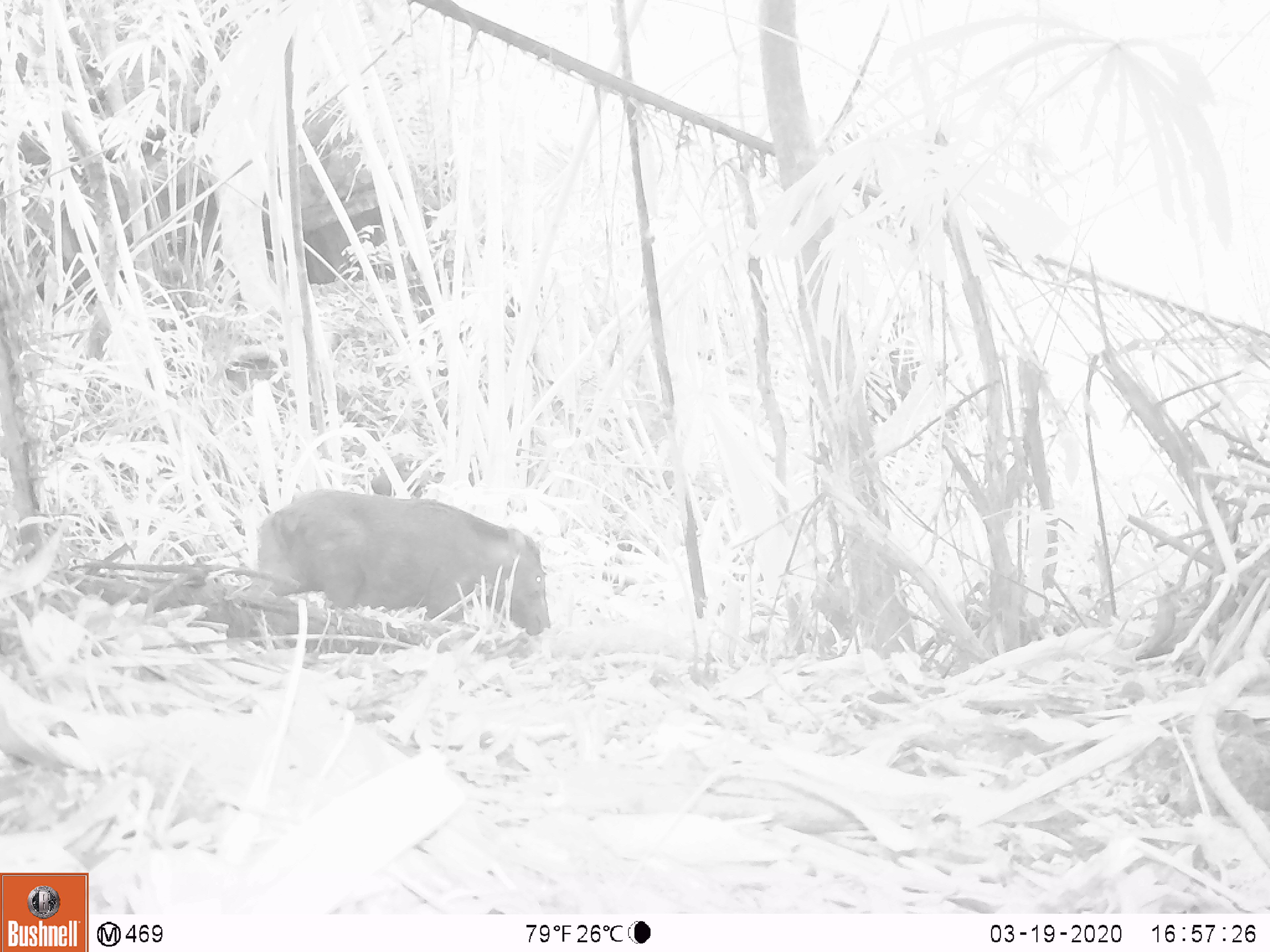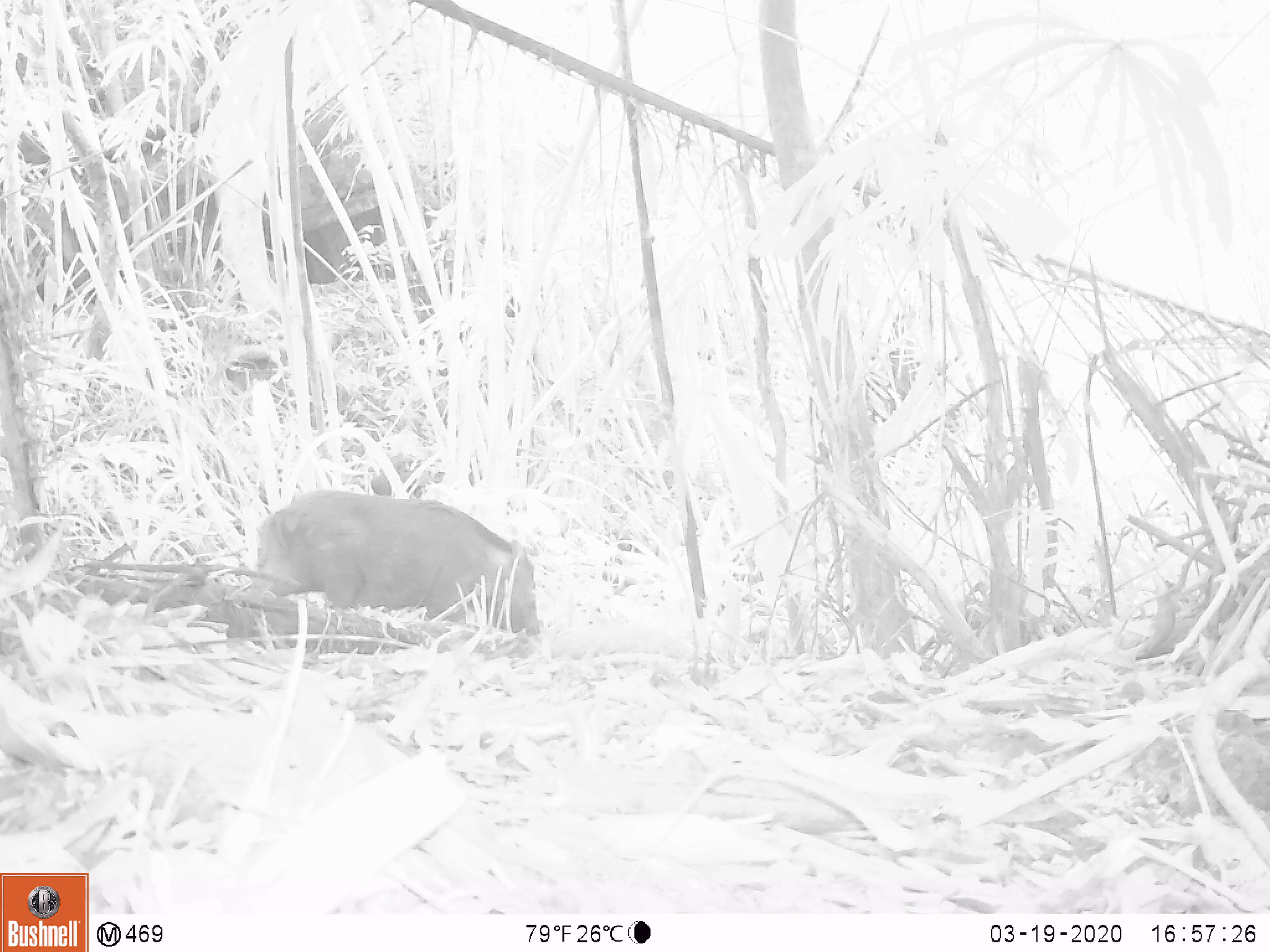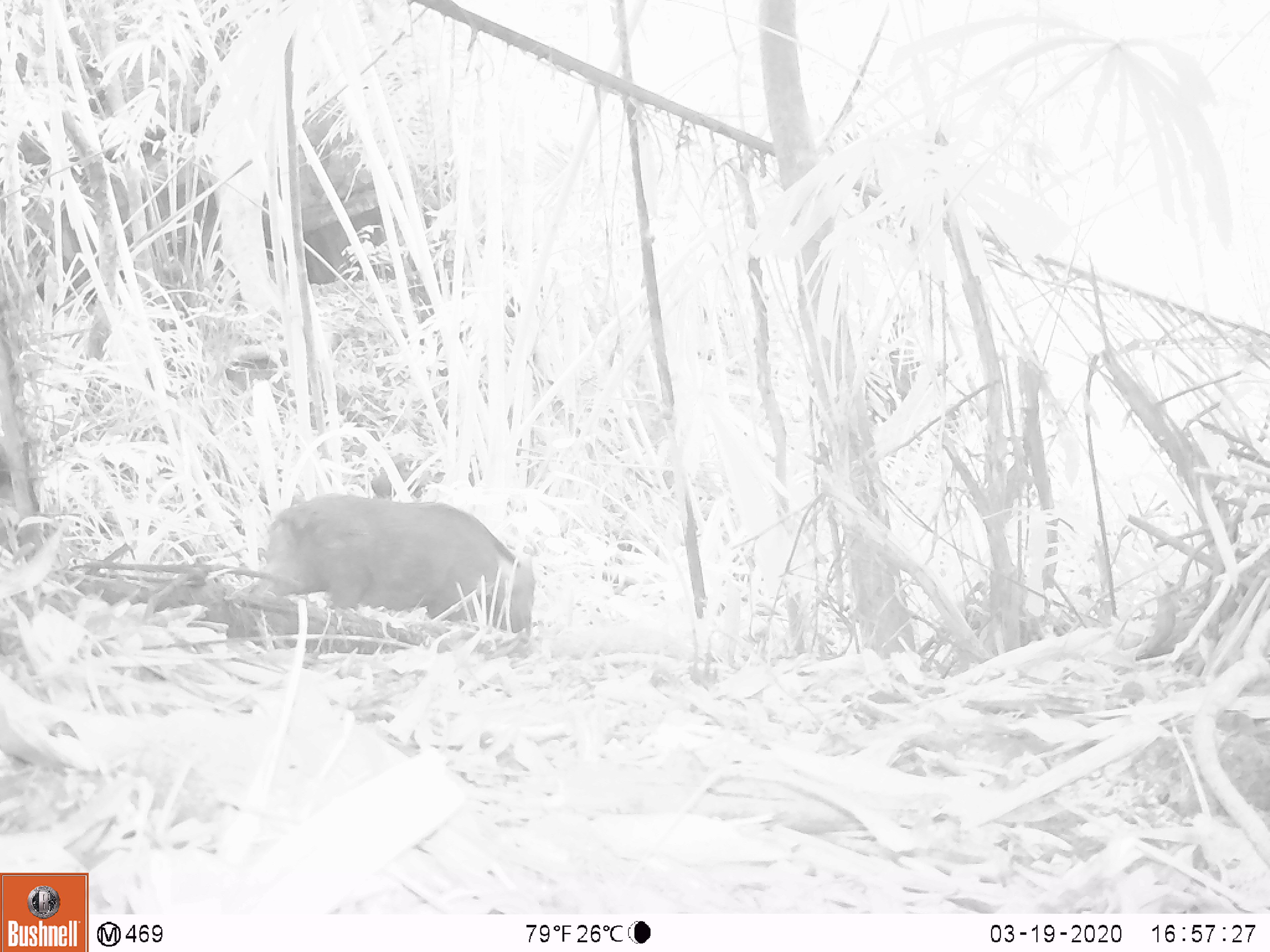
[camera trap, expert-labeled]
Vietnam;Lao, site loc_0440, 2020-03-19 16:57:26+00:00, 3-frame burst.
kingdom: Animalia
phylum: Chordata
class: Mammalia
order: Artiodactyla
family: Suidae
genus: Sus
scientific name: Sus scrofa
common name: eurasian wild pig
Eurasian wild pig (Sus scrofa). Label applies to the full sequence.